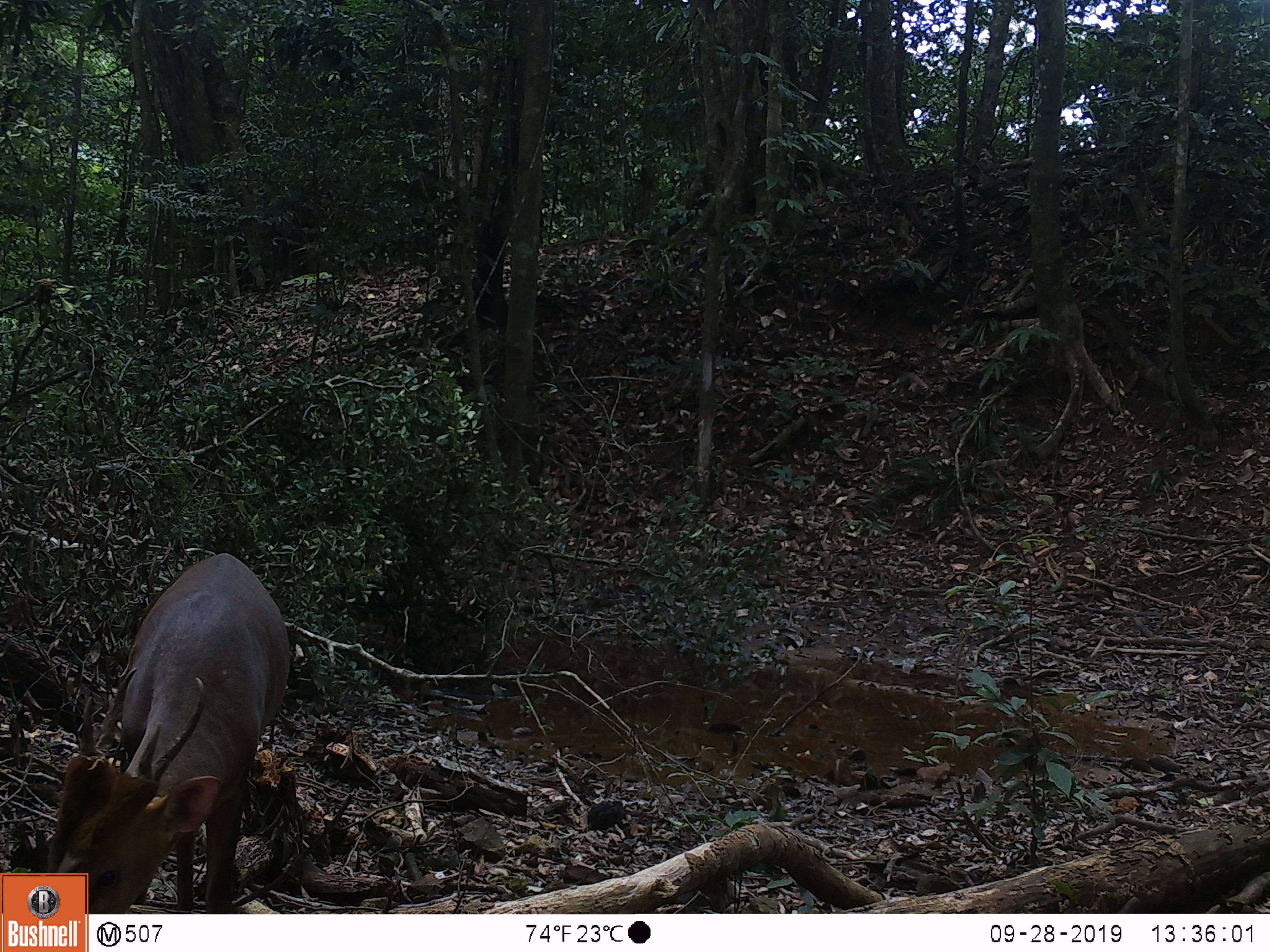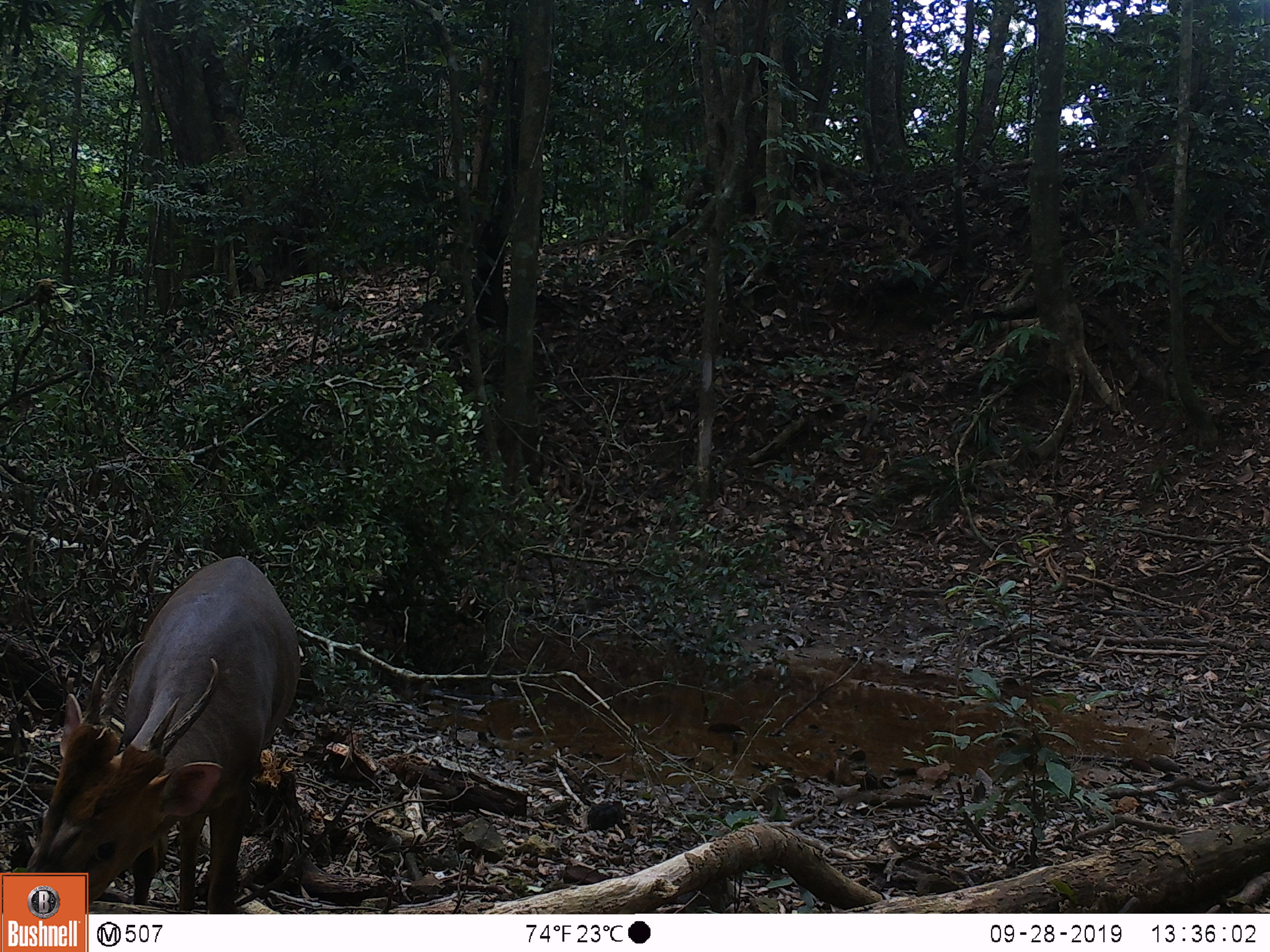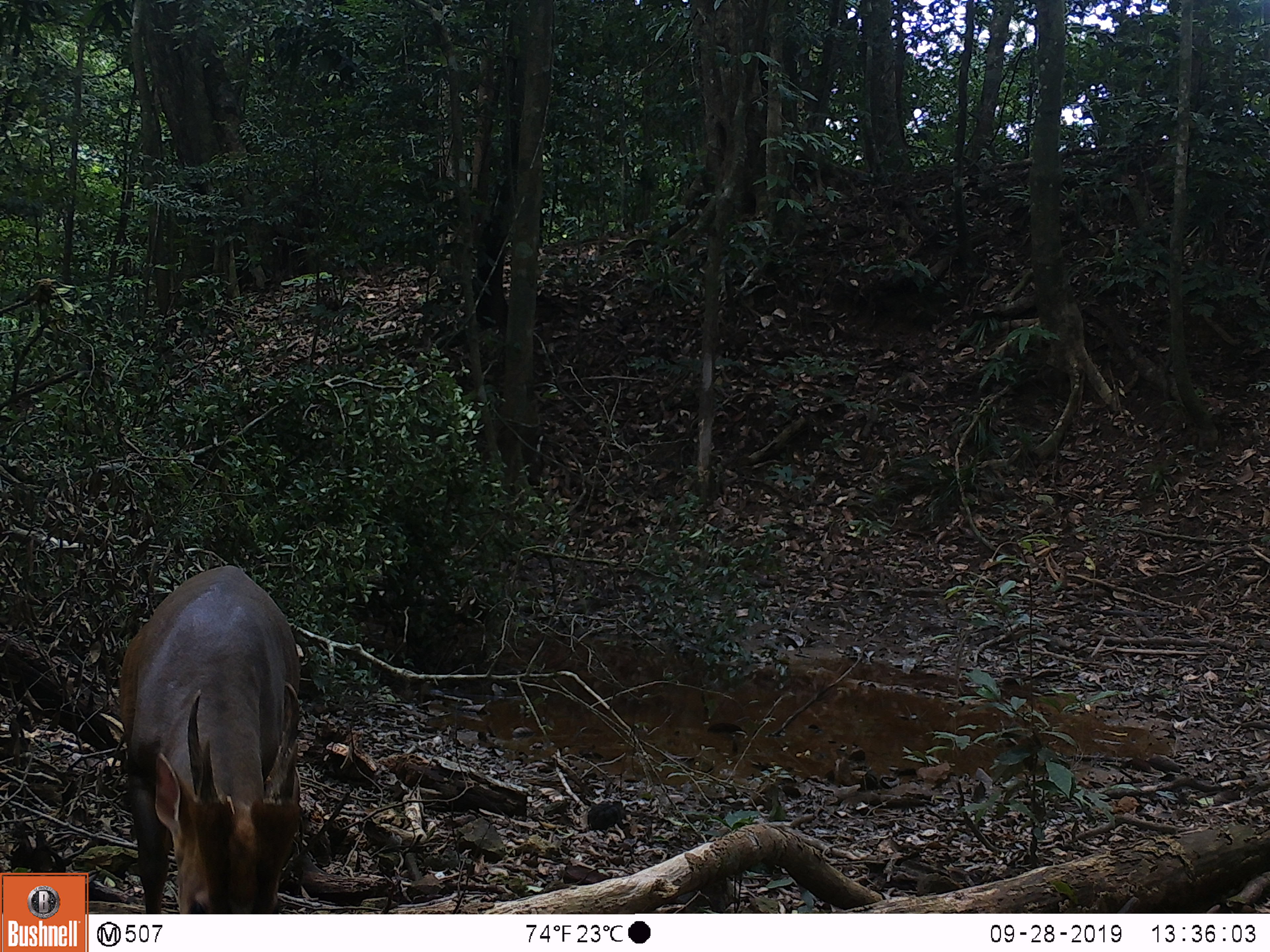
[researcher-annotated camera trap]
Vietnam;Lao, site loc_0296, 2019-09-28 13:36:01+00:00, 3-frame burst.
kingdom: Animalia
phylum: Chordata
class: Mammalia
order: Artiodactyla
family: Cervidae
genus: Muntiacus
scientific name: Muntiacus vuquangensis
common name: large-antlered muntjac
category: large antlered muntjac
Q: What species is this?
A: Large antlered muntjac (large-antlered muntjac) (Muntiacus vuquangensis).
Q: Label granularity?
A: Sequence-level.